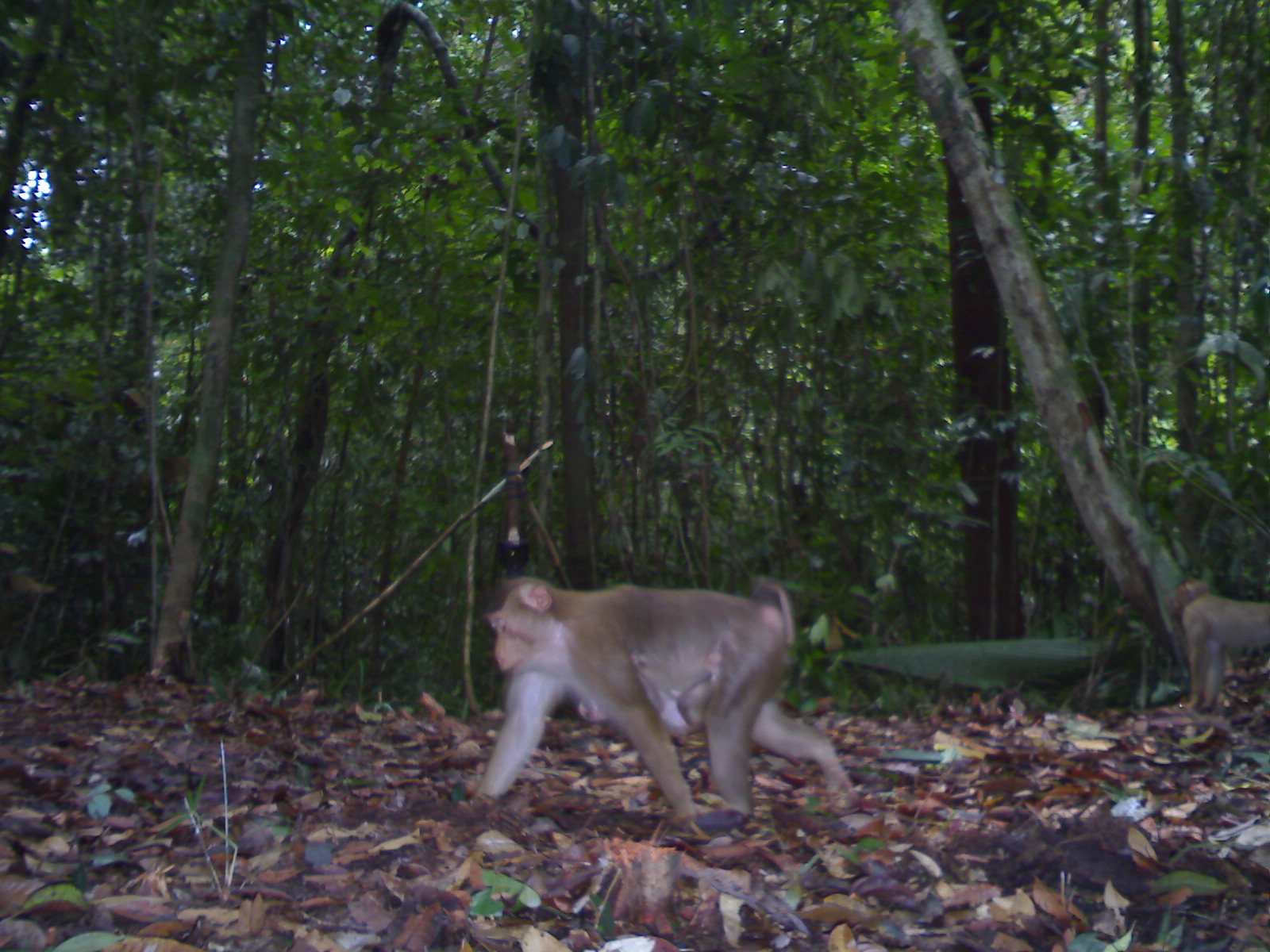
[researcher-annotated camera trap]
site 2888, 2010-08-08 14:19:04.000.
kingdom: Animalia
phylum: Chordata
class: Mammalia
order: Primates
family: Cercopithecidae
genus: Macaca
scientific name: Macaca nemestrina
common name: southern pig-tailed macaque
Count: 3.